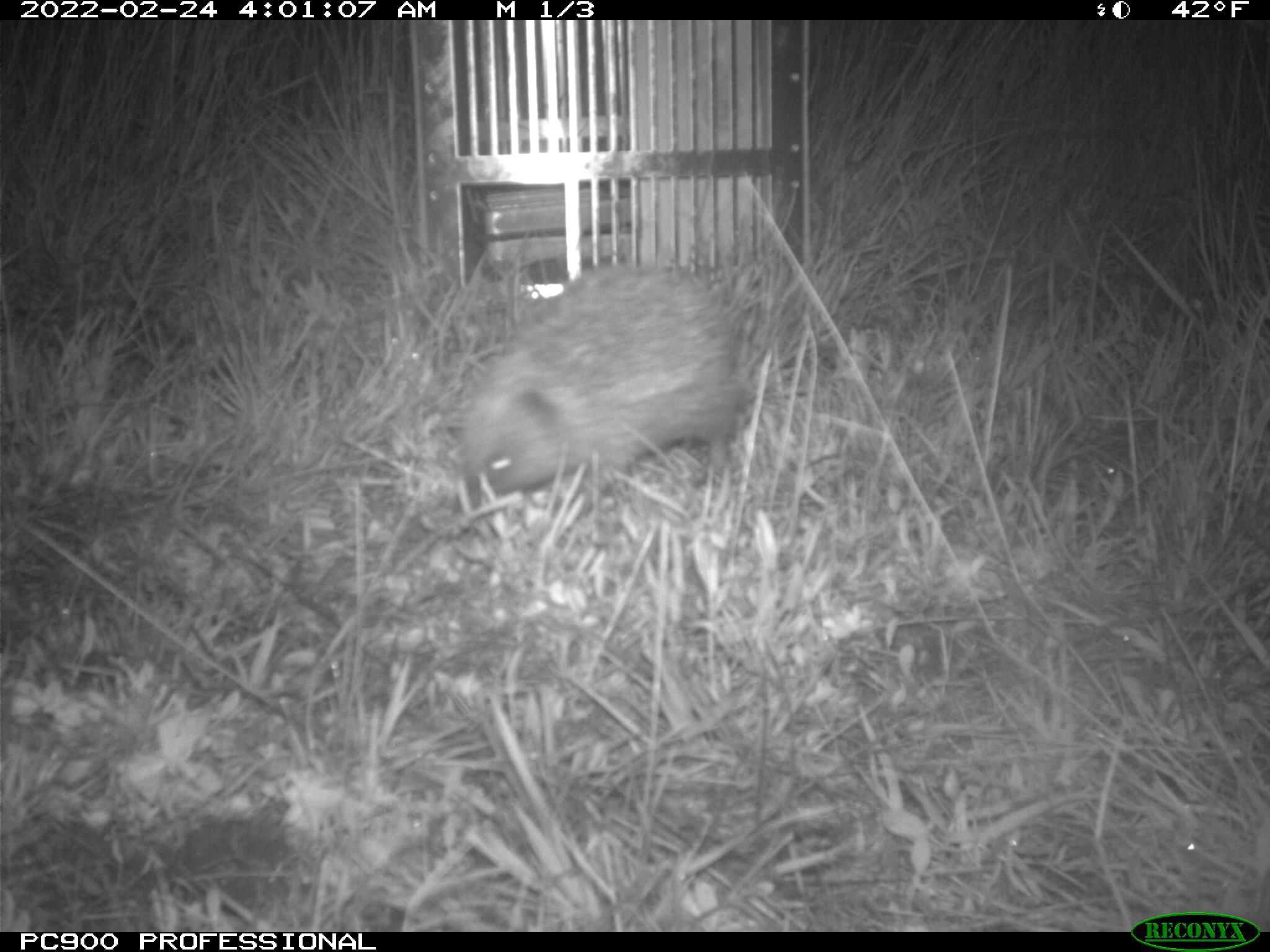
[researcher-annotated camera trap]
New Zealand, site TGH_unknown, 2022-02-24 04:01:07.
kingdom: Animalia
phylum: Chordata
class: Mammalia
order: Eulipotyphla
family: Erinaceidae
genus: Erinaceus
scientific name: Erinaceus europaeus europaeus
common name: european hedgehog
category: hedgehog